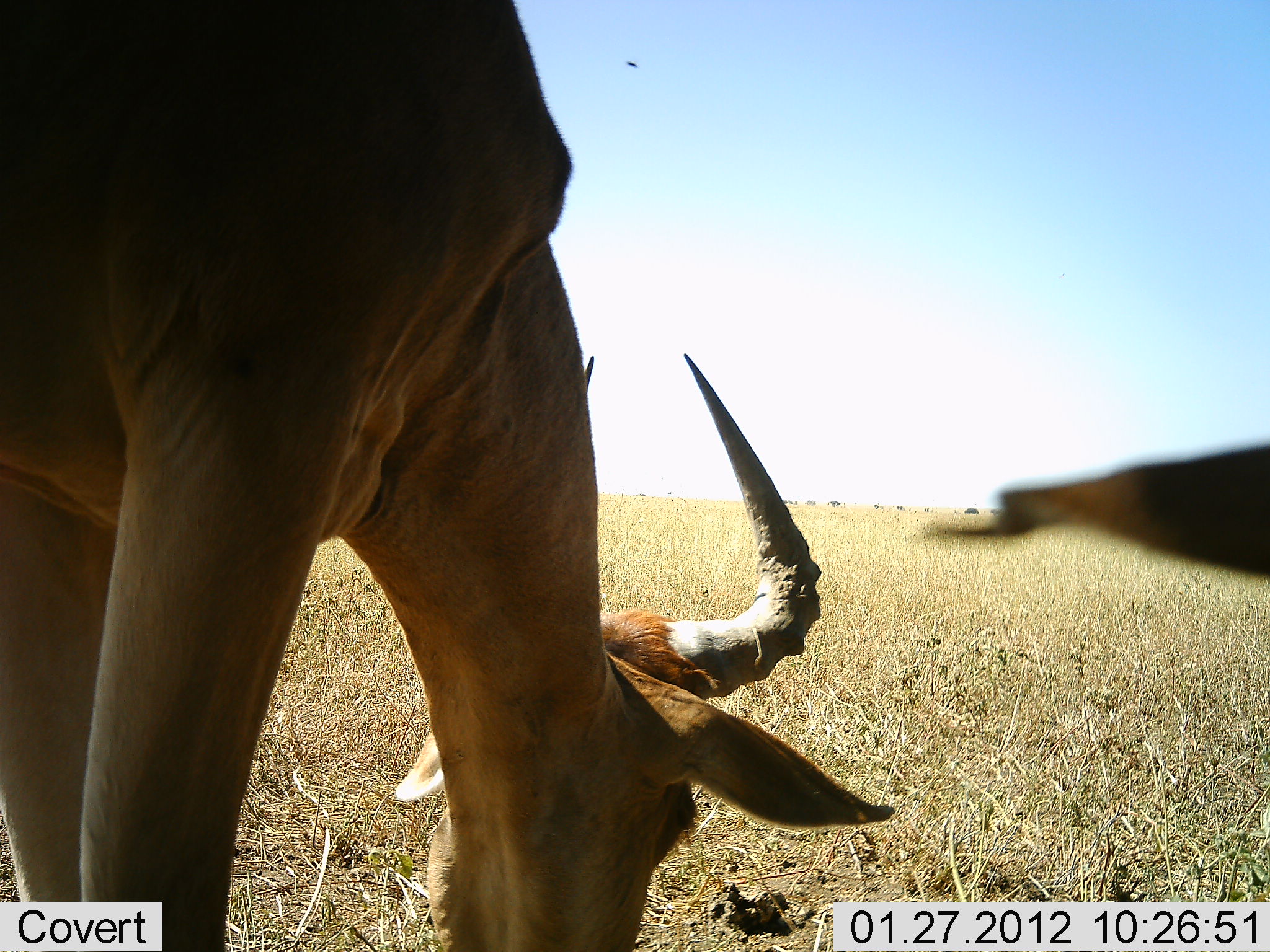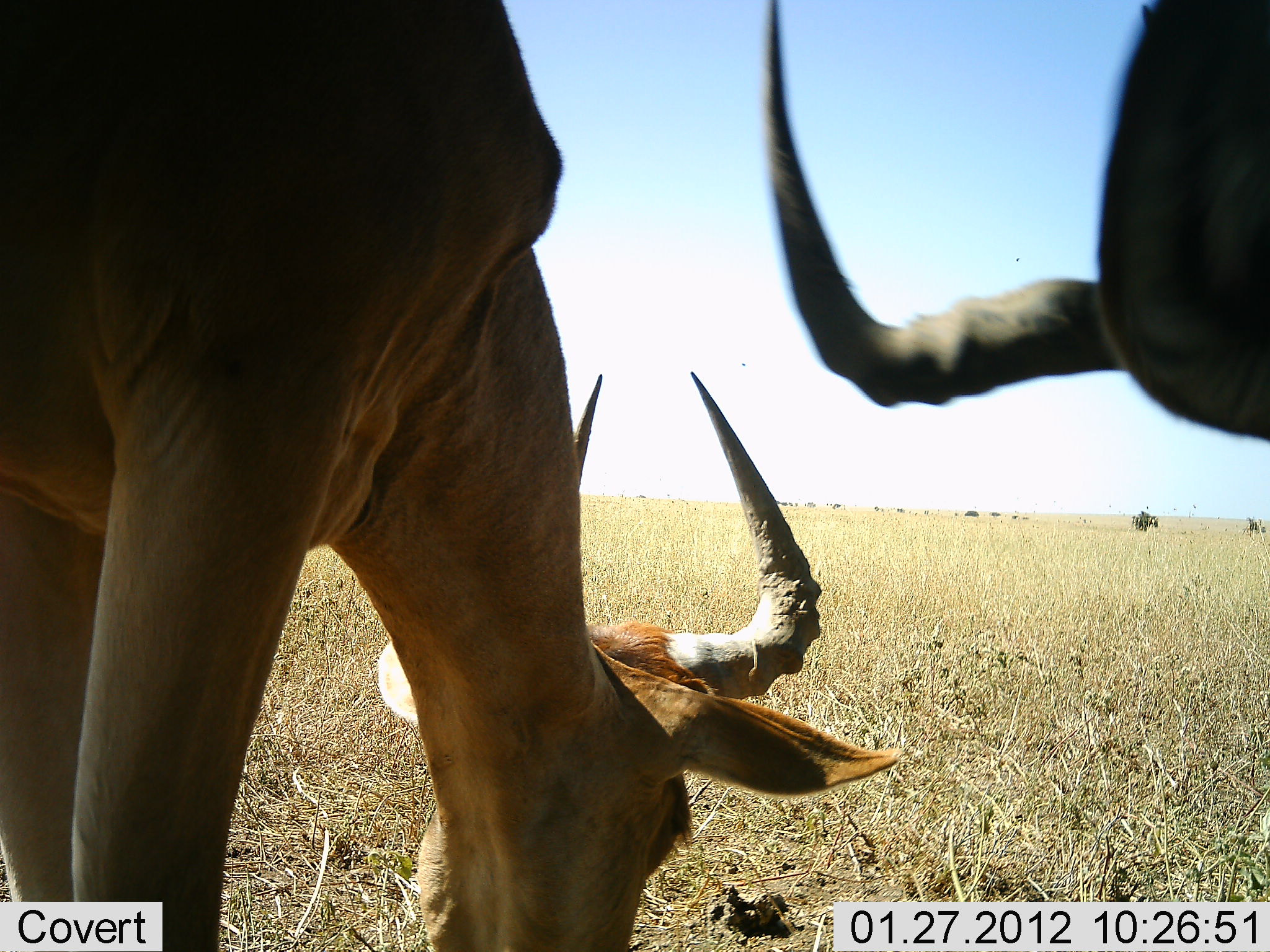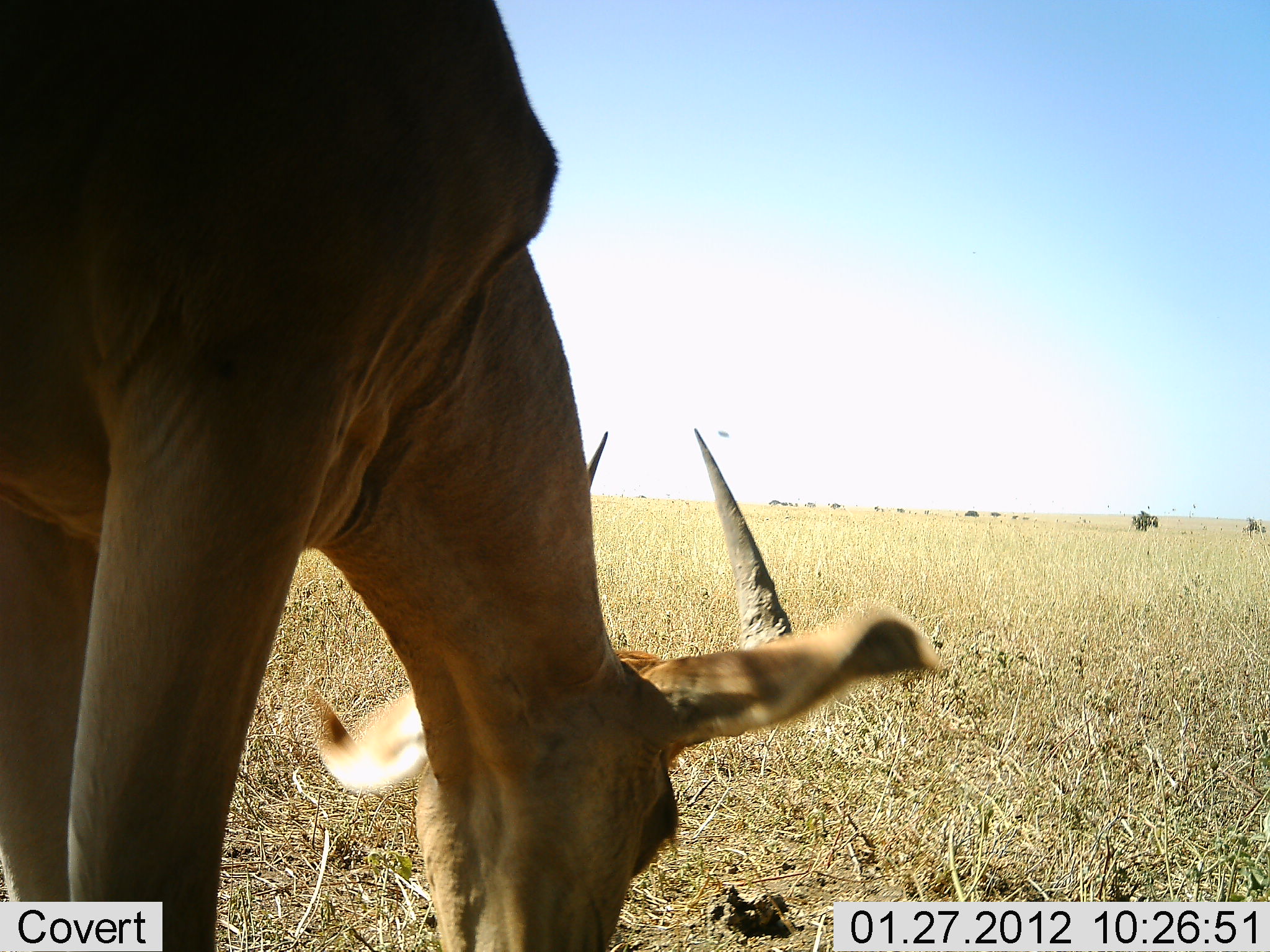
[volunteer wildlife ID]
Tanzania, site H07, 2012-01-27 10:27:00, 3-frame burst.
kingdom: Animalia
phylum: Chordata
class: Mammalia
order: Artiodactyla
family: Bovidae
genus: Alcelaphus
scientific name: Alcelaphus buselaphus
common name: hartebeest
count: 2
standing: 53%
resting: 0%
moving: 6%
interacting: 0%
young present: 0%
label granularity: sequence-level